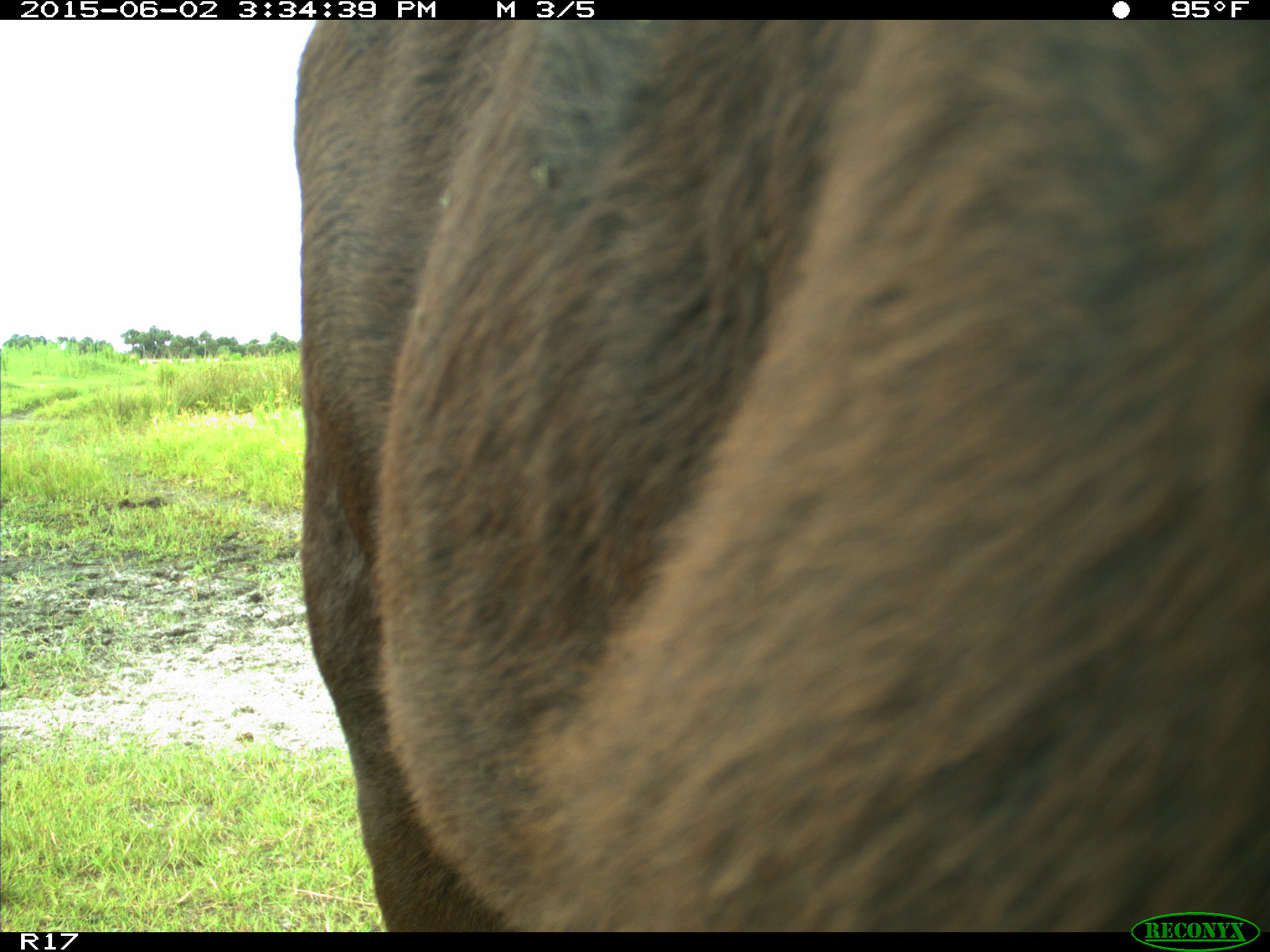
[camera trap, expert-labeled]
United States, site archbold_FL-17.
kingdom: Animalia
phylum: Chordata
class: Mammalia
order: Artiodactyla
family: Bovidae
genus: Bos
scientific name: Bos taurus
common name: domestic cow